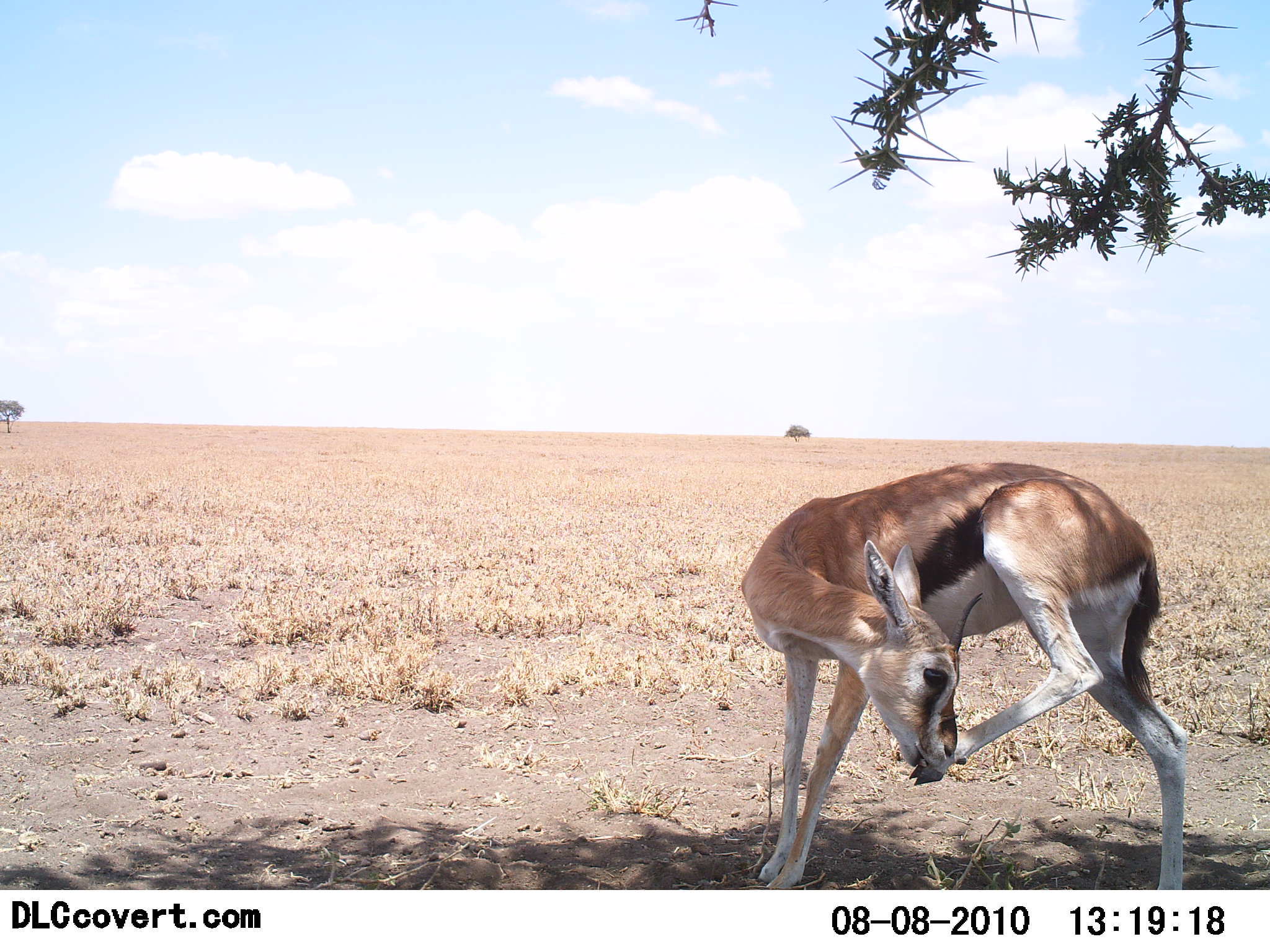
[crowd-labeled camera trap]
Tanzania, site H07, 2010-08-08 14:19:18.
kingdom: Animalia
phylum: Chordata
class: Mammalia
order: Artiodactyla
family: Bovidae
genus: Eudorcas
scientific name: Eudorcas thomsonii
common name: thomson's gazelle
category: gazellethomsons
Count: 1.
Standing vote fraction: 92%.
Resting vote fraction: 0%.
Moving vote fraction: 8%.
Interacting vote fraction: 0%.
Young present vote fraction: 0%.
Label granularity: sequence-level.